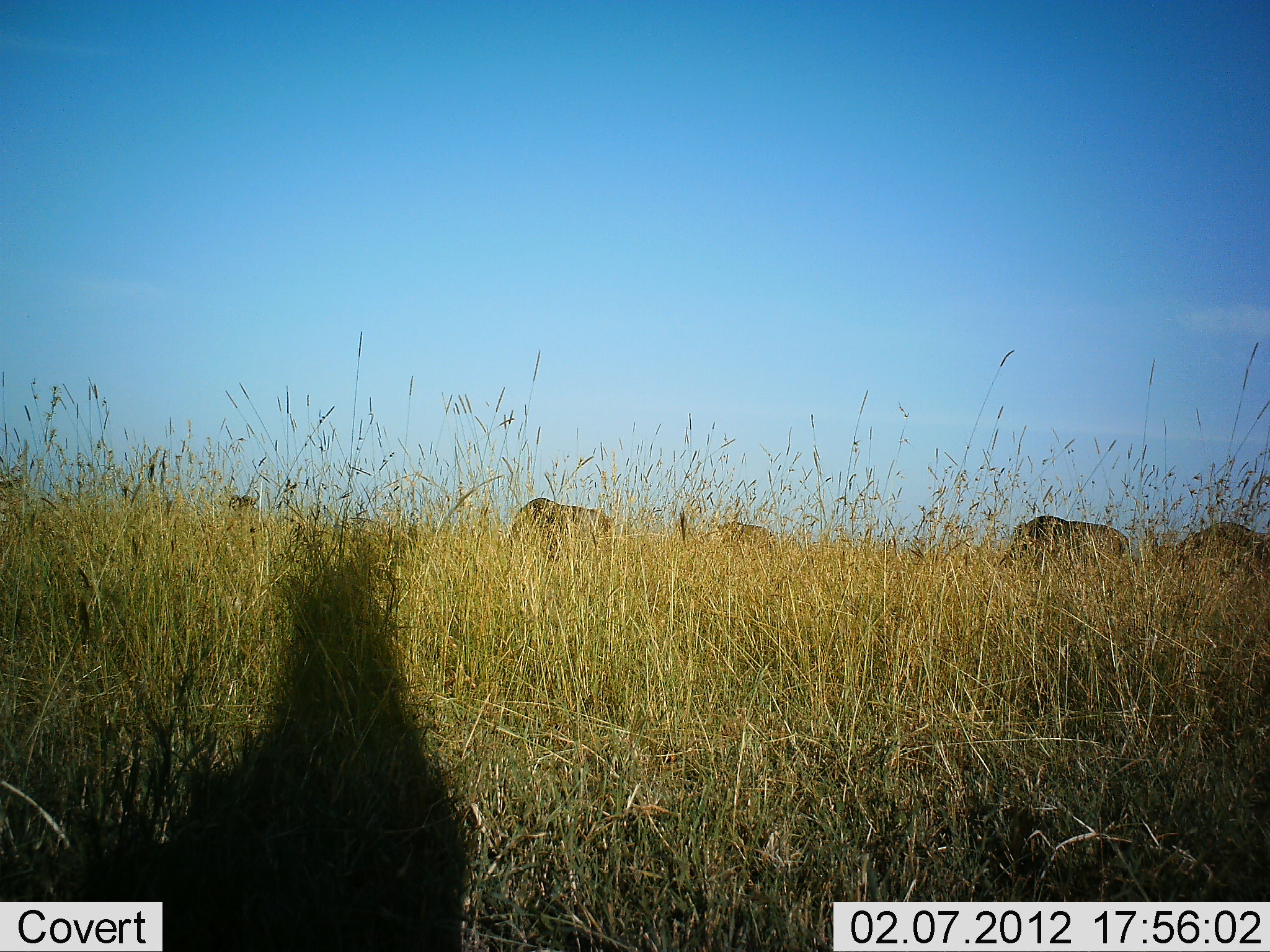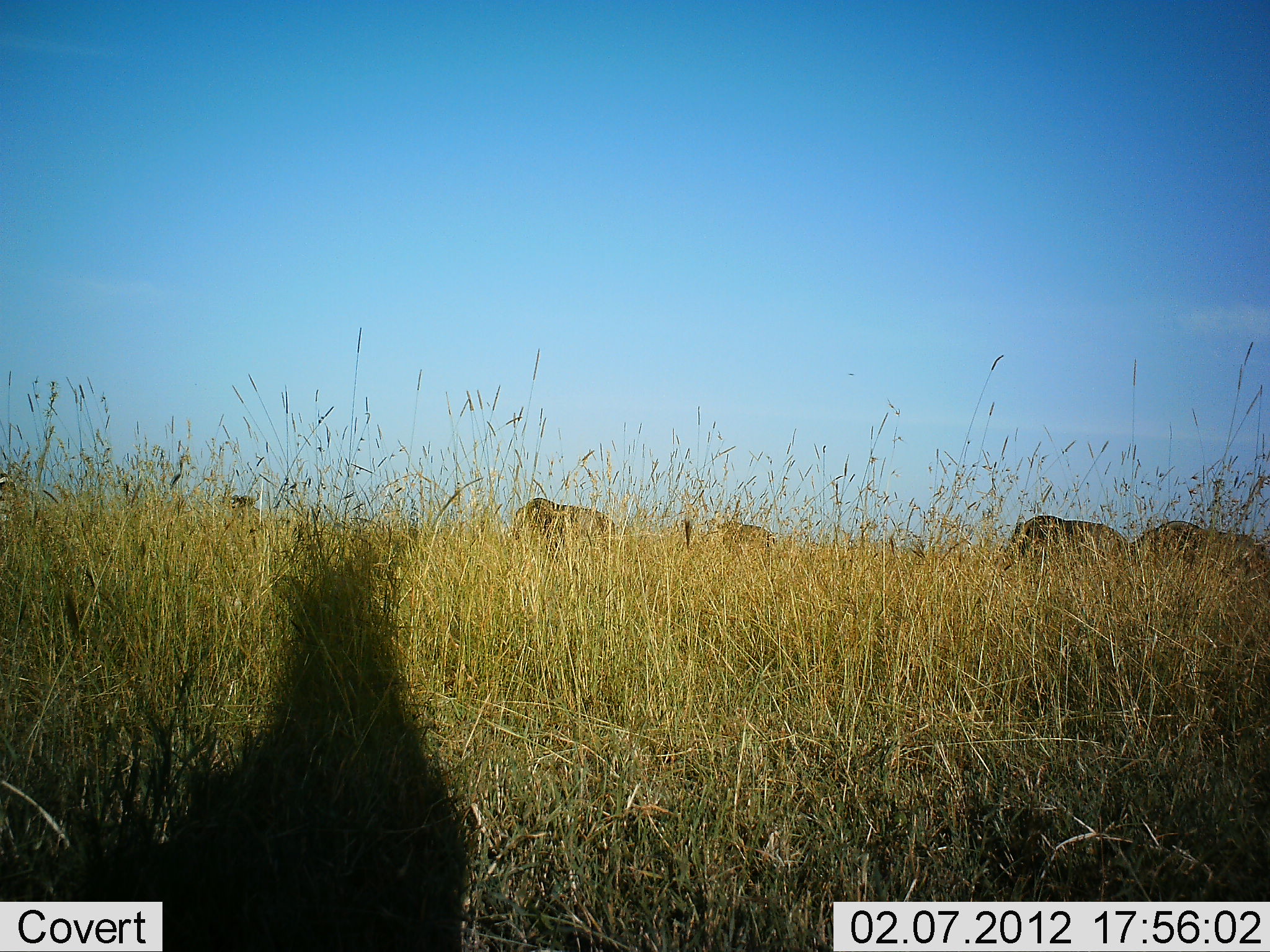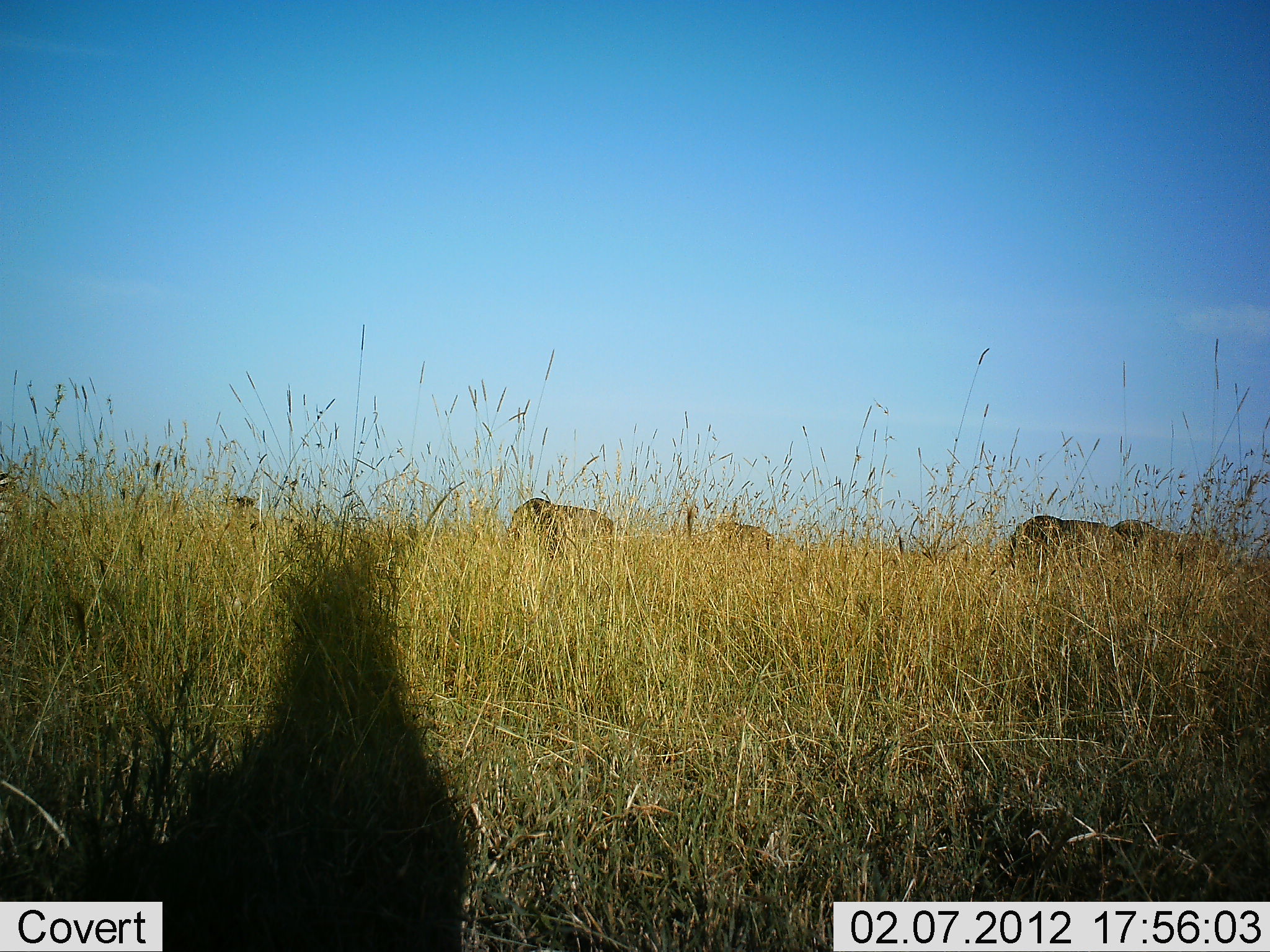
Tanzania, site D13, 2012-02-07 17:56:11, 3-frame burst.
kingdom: Animalia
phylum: Chordata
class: Mammalia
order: Artiodactyla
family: Bovidae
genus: Connochaetes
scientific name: Connochaetes taurinus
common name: blue wildebeest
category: wildebeest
Wildebeest (blue wildebeest) (Connochaetes taurinus), count 5. Behavior (volunteer vote fractions): standing 31%, resting 6%, moving 50%, interacting 6%. Young present (vote fraction): 0%. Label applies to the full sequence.